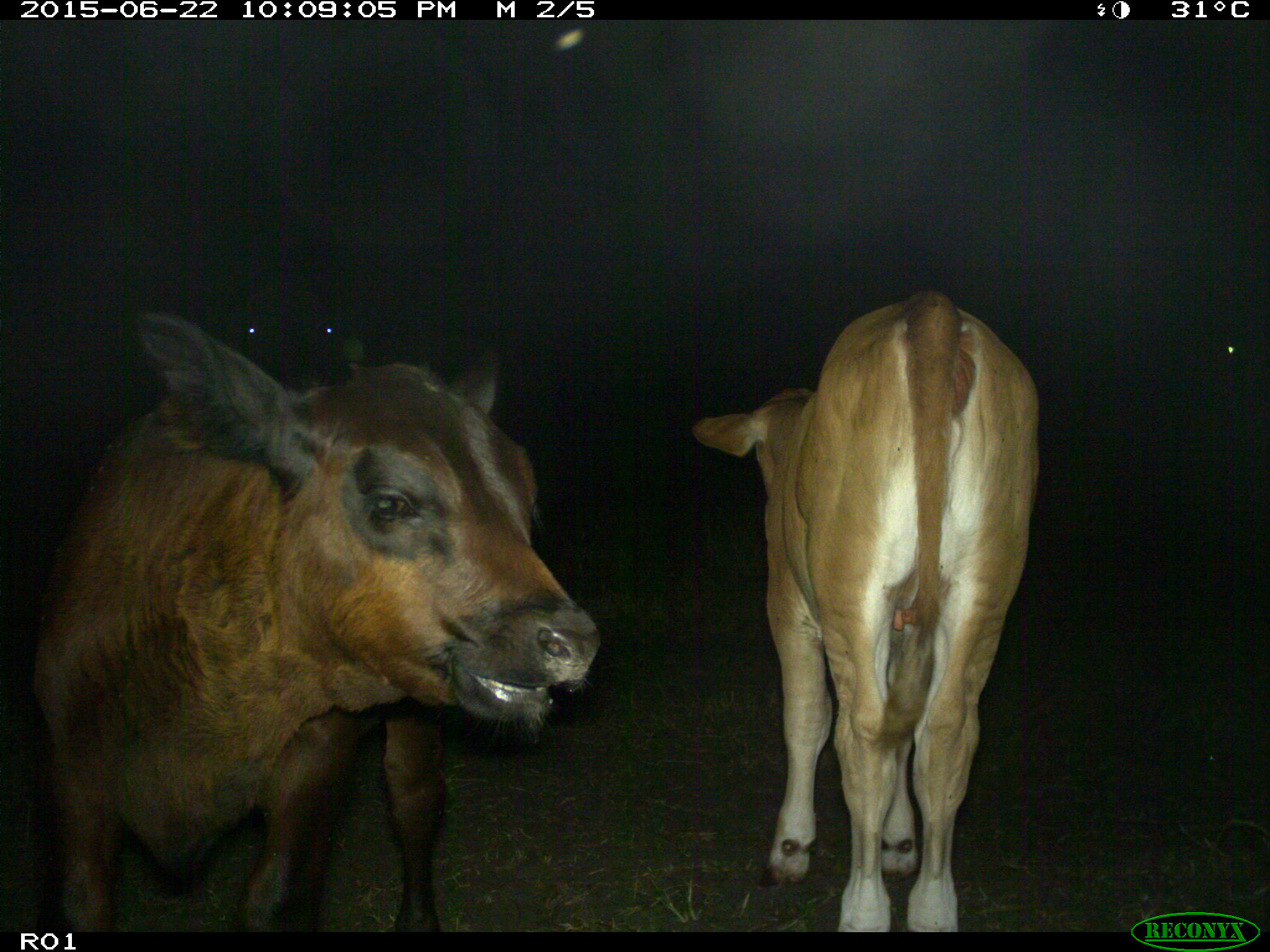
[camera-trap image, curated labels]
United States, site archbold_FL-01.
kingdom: Animalia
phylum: Chordata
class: Mammalia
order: Artiodactyla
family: Bovidae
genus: Bos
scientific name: Bos taurus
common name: domestic cow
Bos taurus (domestic cow).